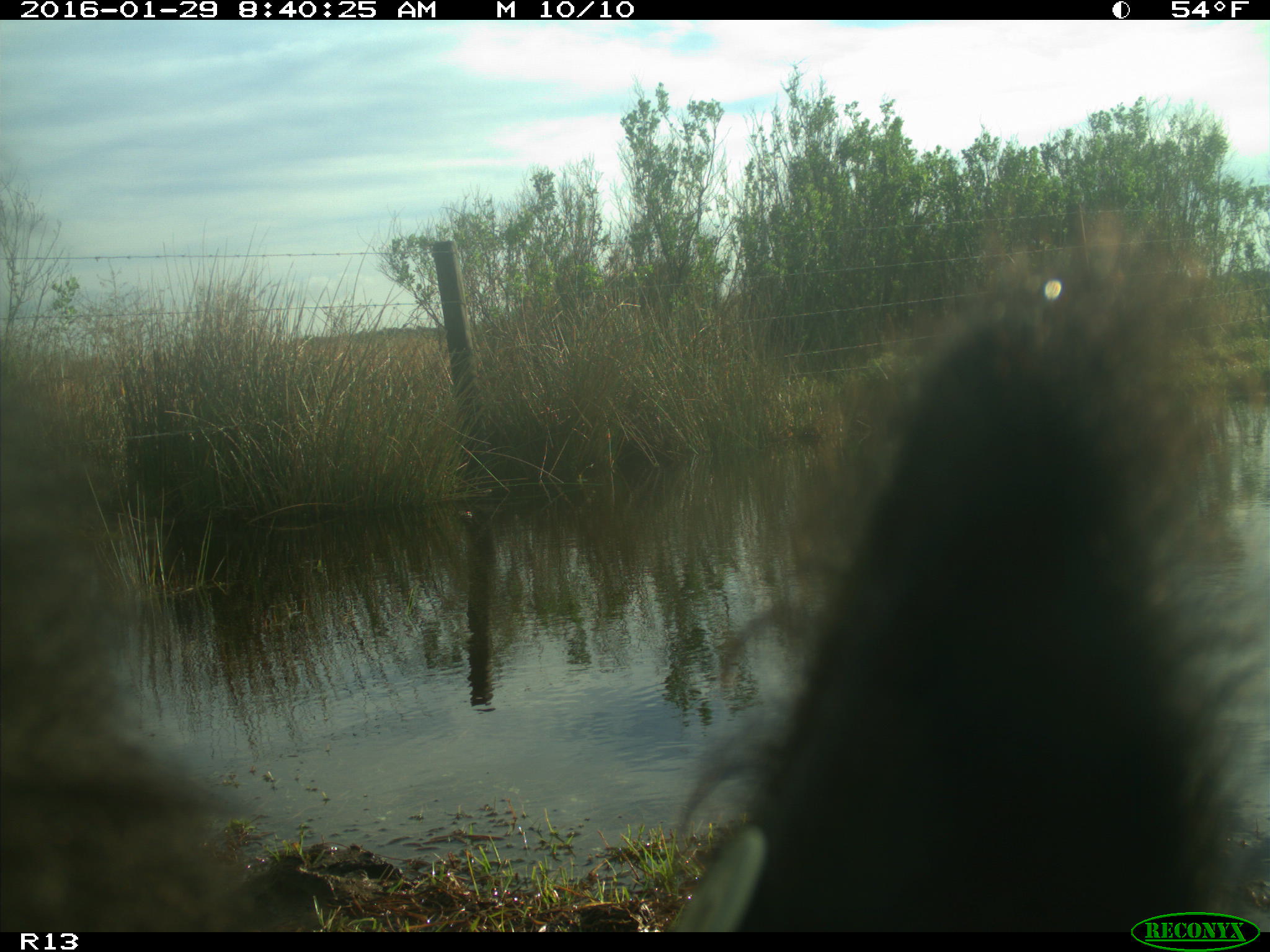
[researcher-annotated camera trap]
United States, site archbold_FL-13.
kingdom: Animalia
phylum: Chordata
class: Mammalia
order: Artiodactyla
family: Bovidae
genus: Bos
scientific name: Bos taurus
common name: domestic cow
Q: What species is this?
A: Bos taurus (domestic cow).